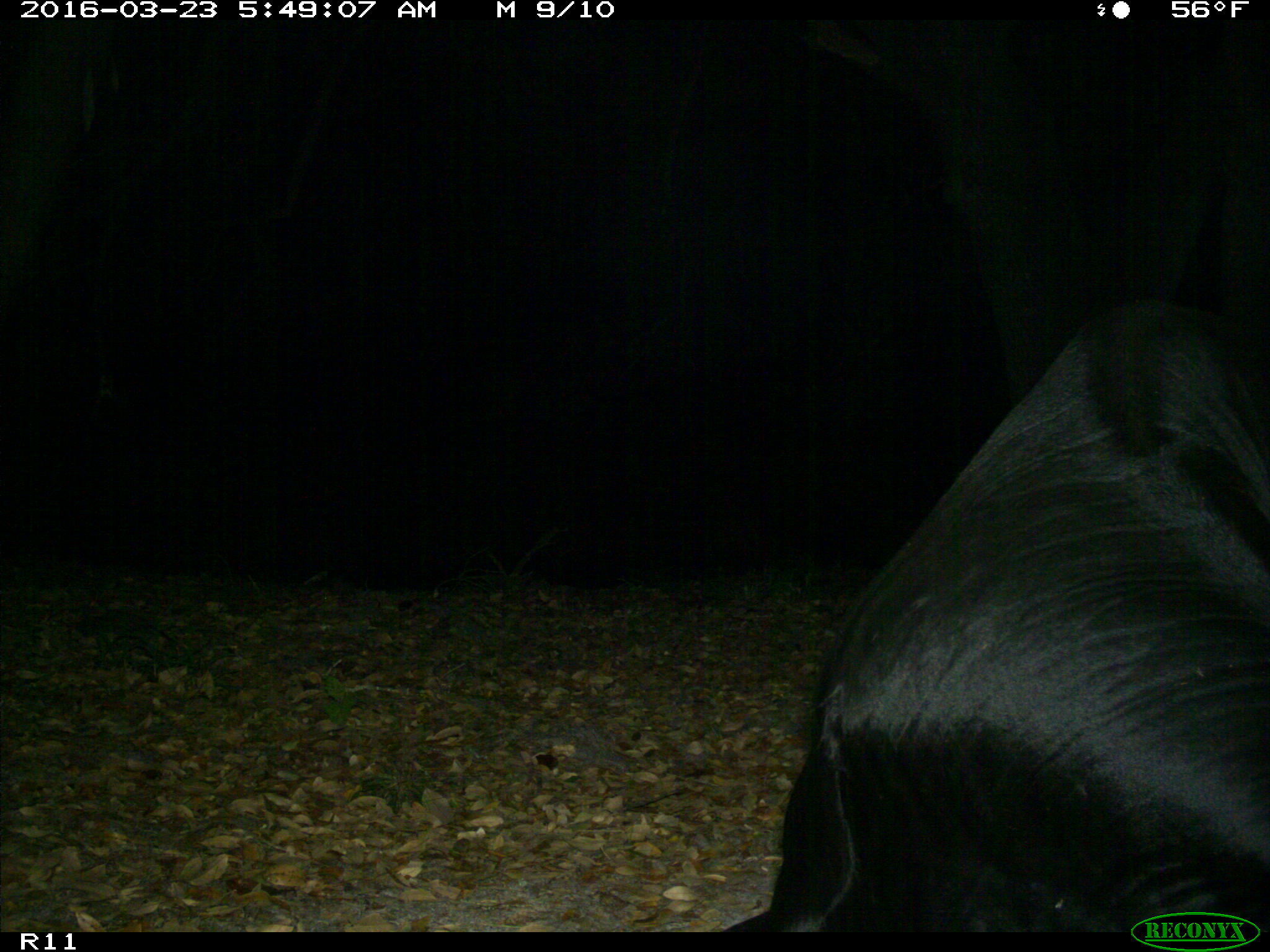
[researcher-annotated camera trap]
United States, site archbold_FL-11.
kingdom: Animalia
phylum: Chordata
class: Mammalia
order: Artiodactyla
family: Bovidae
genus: Bos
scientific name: Bos taurus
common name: domestic cow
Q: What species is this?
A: Bos taurus (domestic cow).